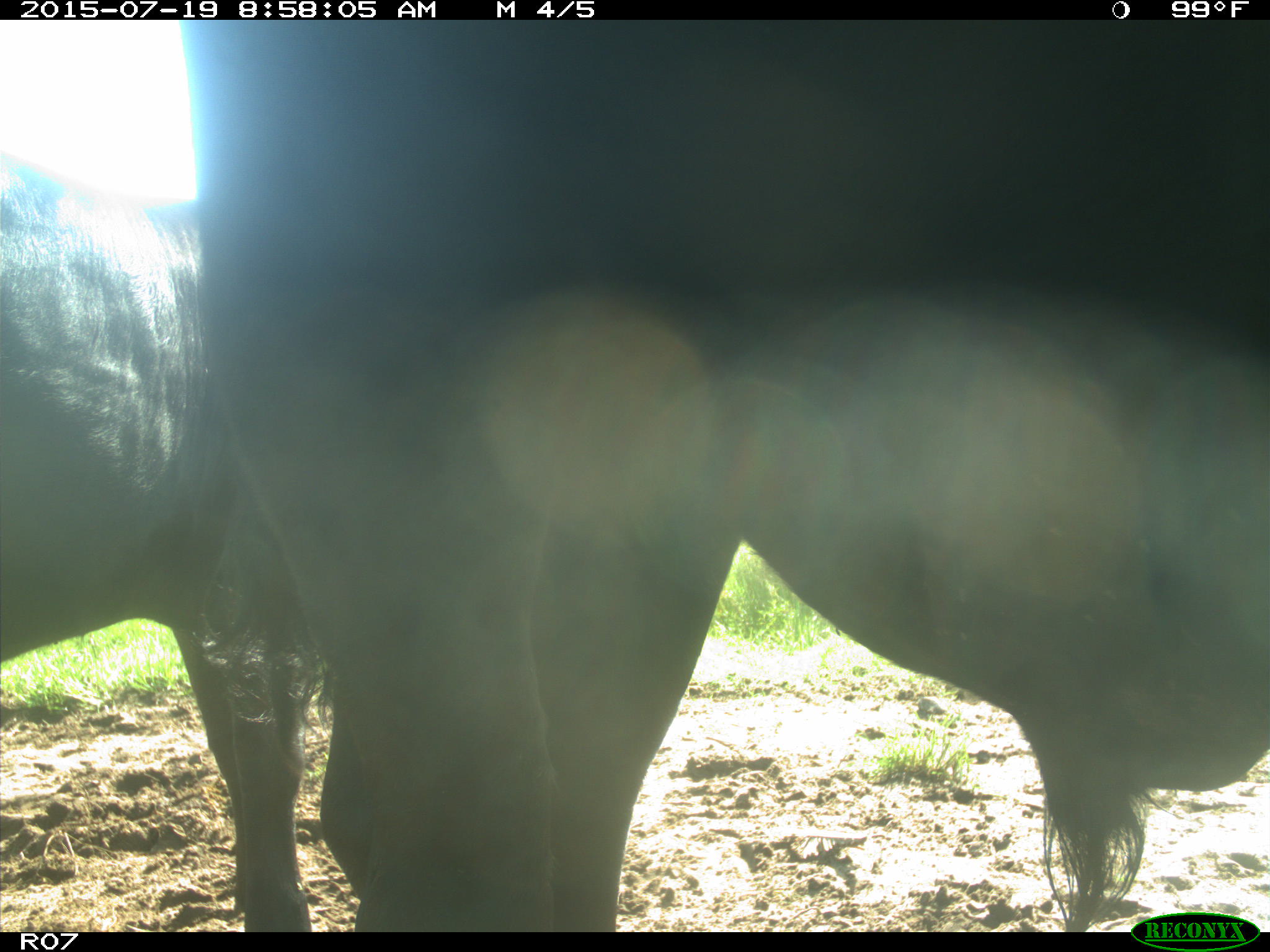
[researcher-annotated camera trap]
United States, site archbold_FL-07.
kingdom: Animalia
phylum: Chordata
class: Mammalia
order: Artiodactyla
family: Bovidae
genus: Bos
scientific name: Bos taurus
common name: domestic cow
Bos taurus (domestic cow).